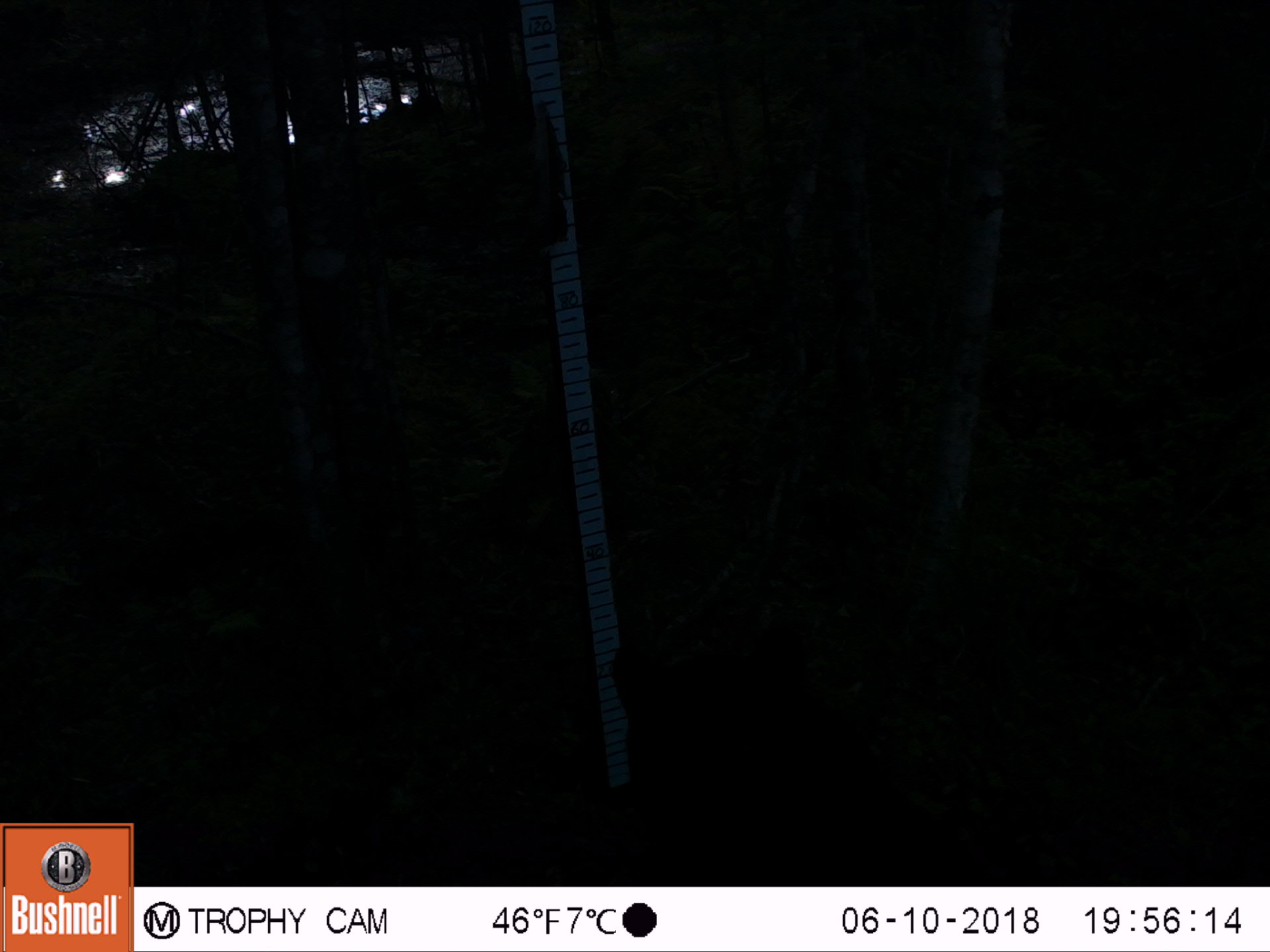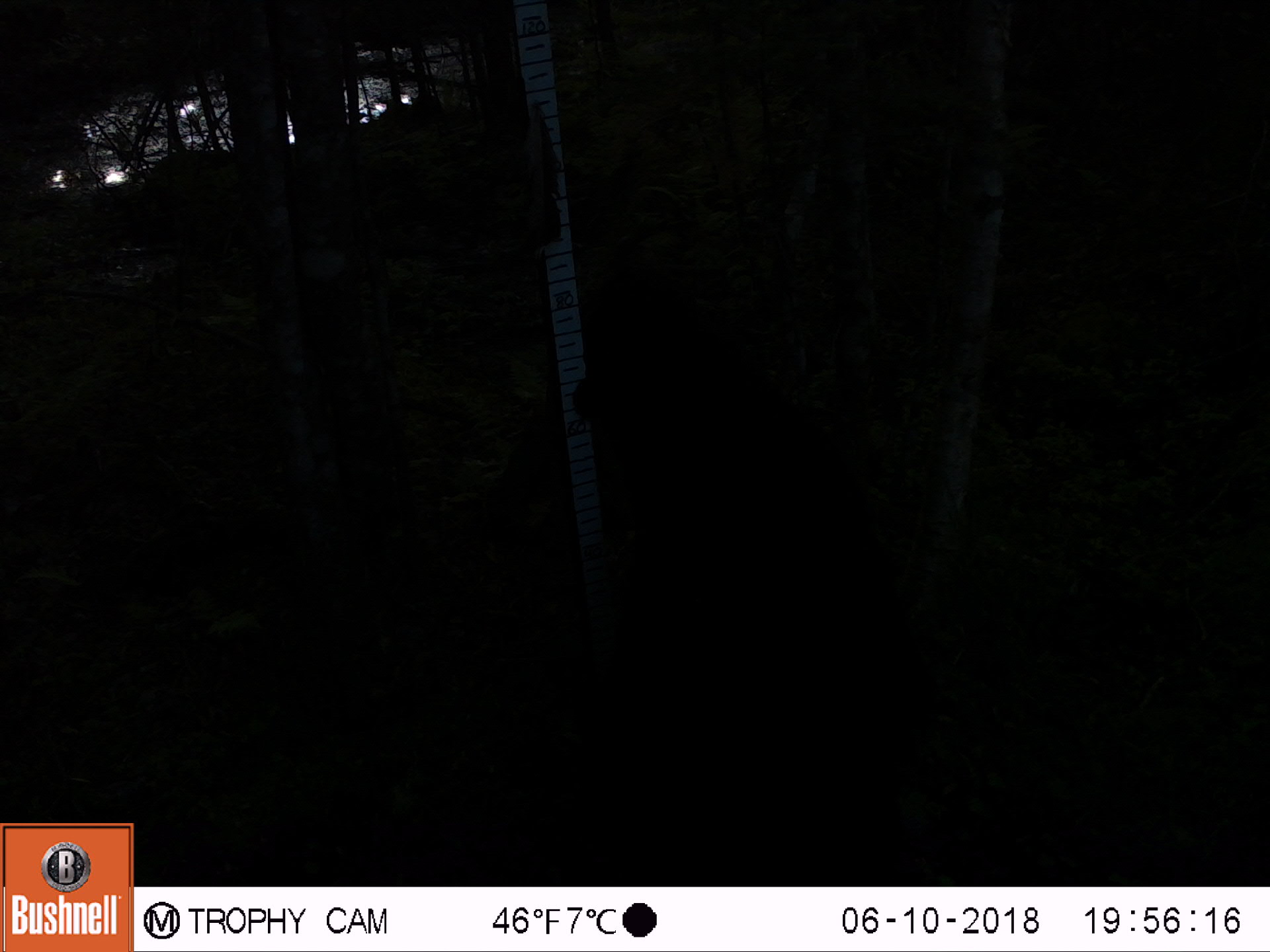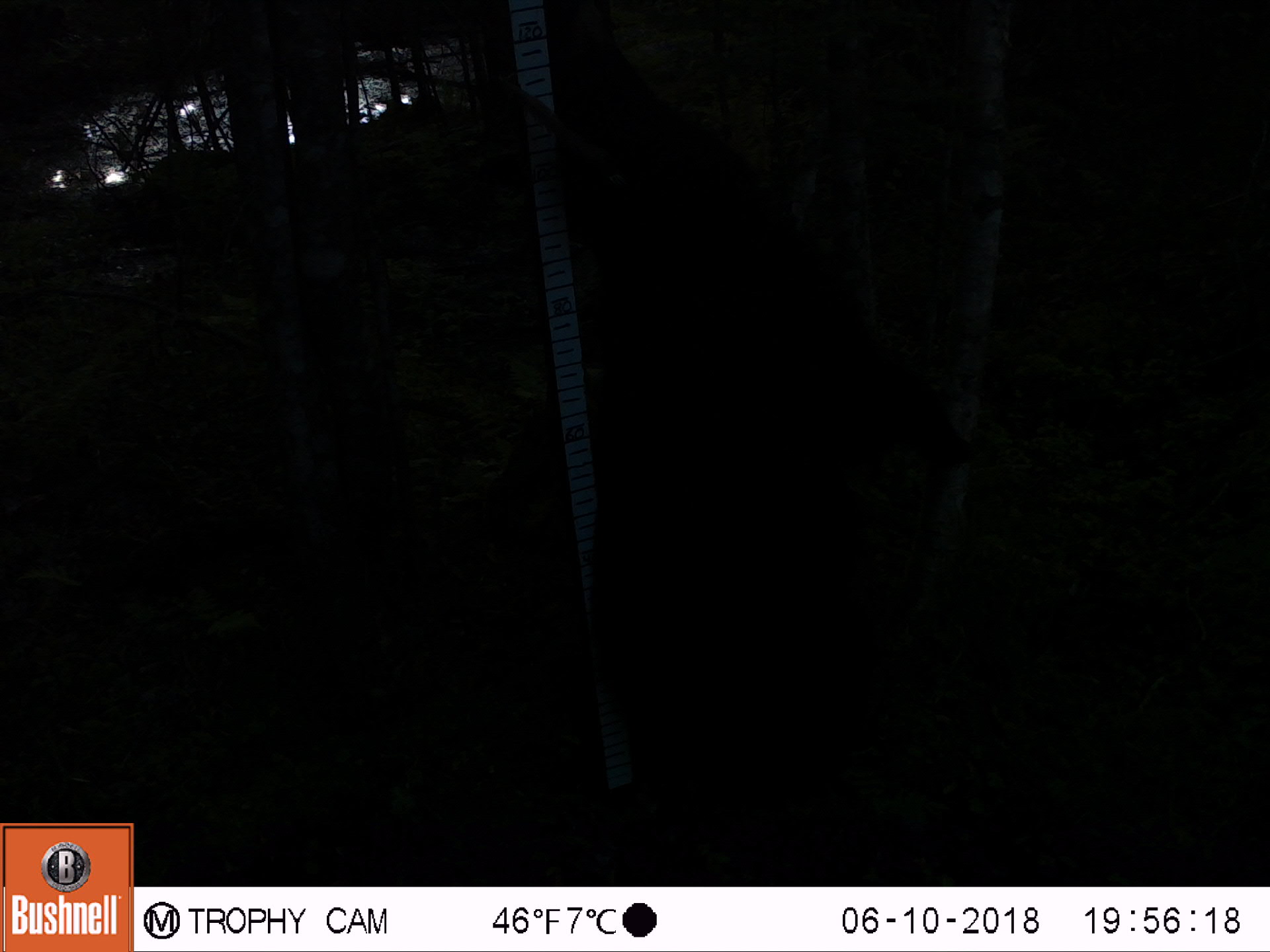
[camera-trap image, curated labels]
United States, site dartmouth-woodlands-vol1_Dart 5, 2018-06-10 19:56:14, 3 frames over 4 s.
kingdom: Animalia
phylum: Chordata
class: Mammalia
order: Carnivora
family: Ursidae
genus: Ursus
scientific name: Ursus americanus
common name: black bear